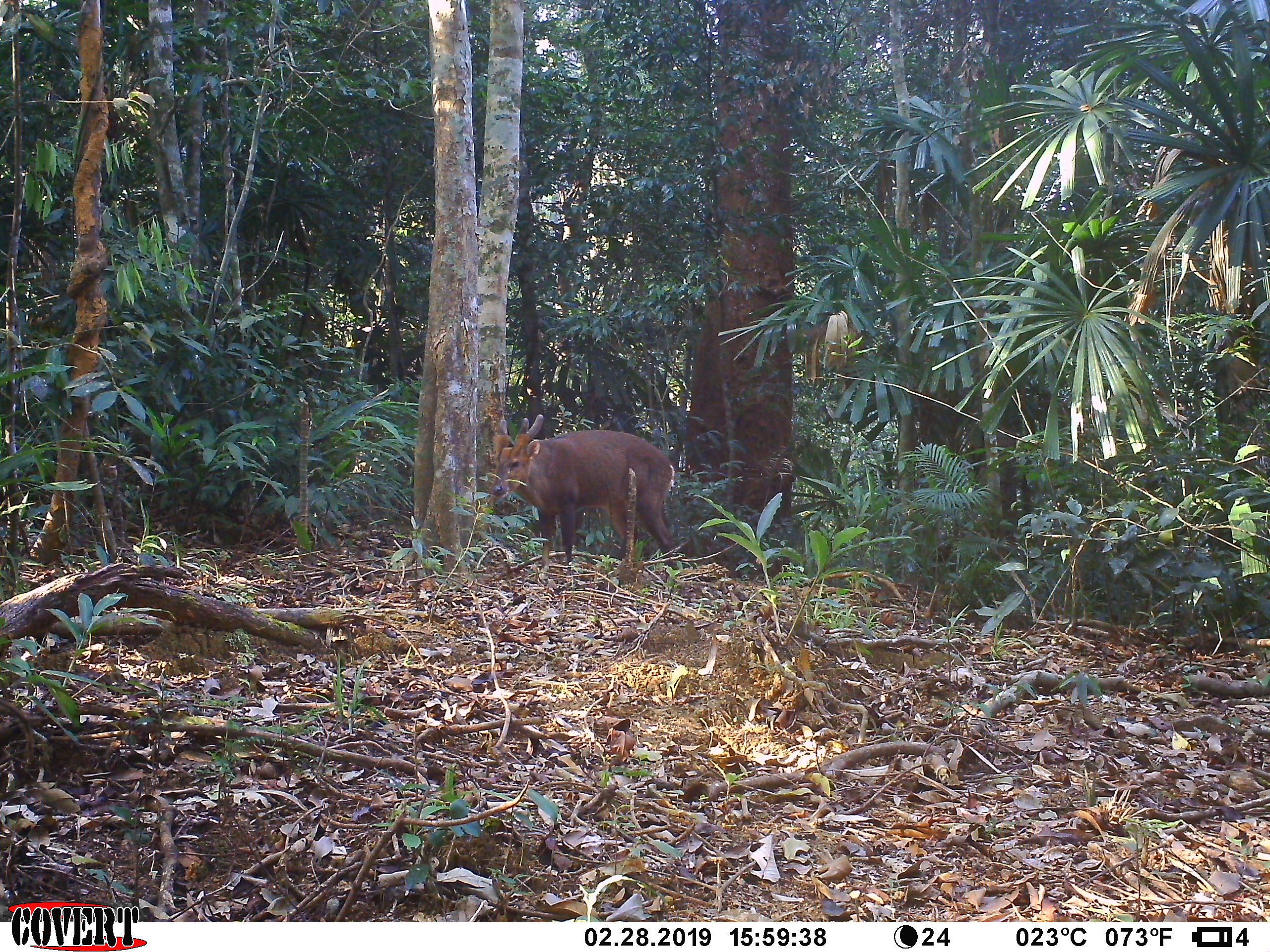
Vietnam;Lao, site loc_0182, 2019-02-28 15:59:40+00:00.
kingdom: Animalia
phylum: Chordata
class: Mammalia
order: Artiodactyla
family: Cervidae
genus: Muntiacus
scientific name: Muntiacus vuquangensis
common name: large-antlered muntjac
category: large antlered muntjac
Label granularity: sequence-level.